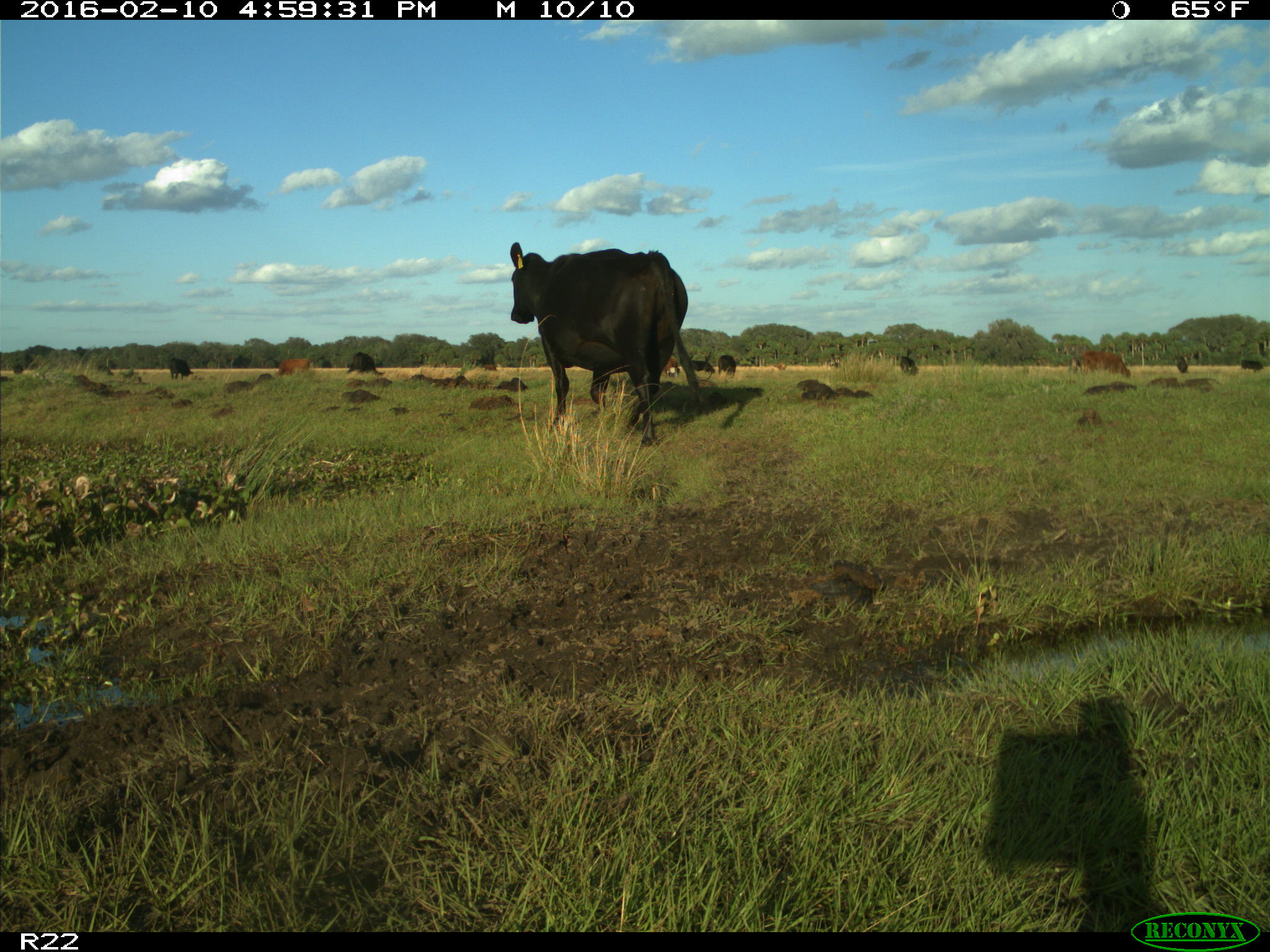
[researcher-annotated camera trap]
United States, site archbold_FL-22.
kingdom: Animalia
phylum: Chordata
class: Mammalia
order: Artiodactyla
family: Bovidae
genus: Bos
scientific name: Bos taurus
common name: domestic cow